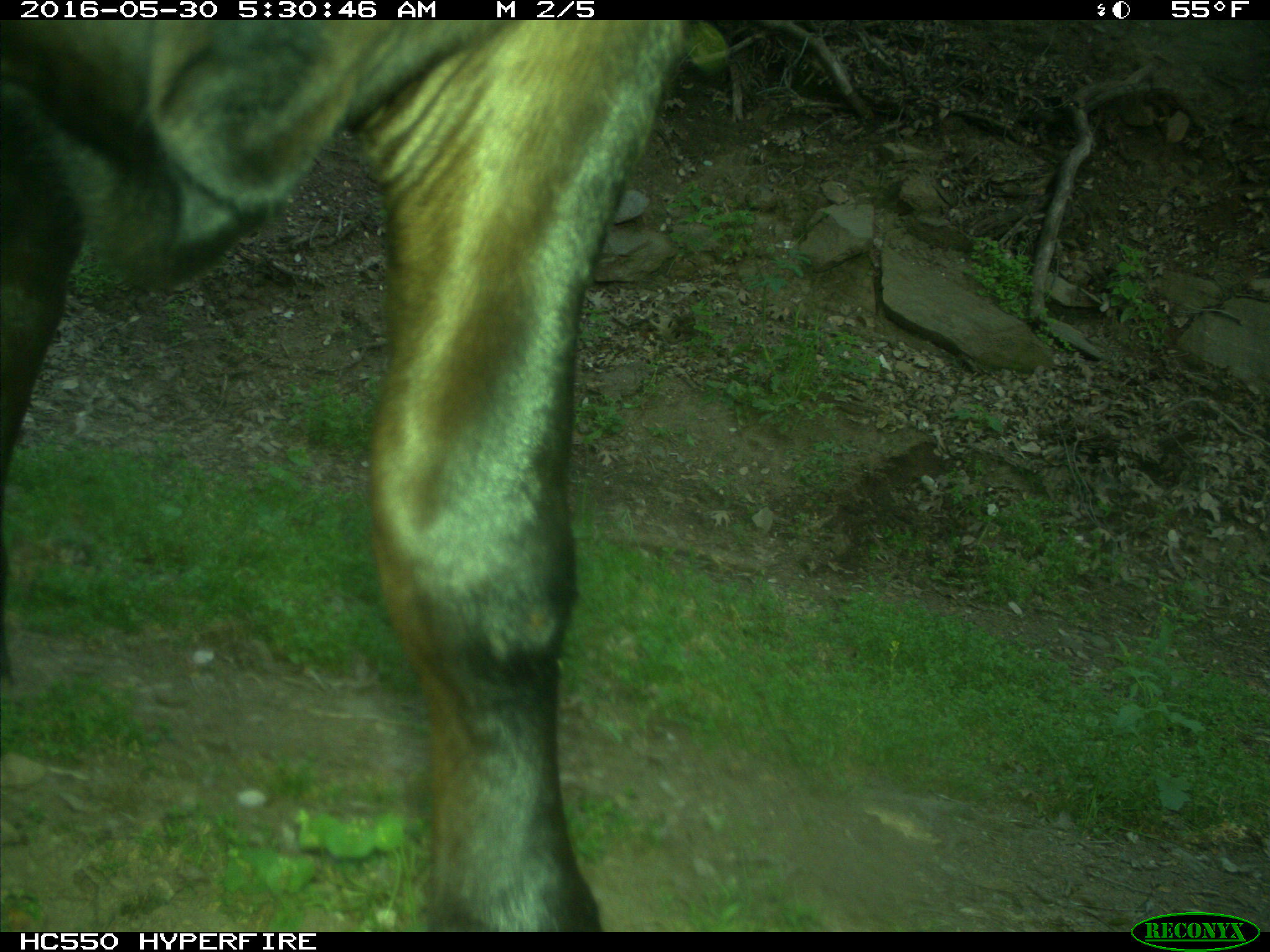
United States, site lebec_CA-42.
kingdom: Animalia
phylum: Chordata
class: Mammalia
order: Artiodactyla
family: Bovidae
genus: Bos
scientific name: Bos taurus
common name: domestic cow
Bos taurus (domestic cow).